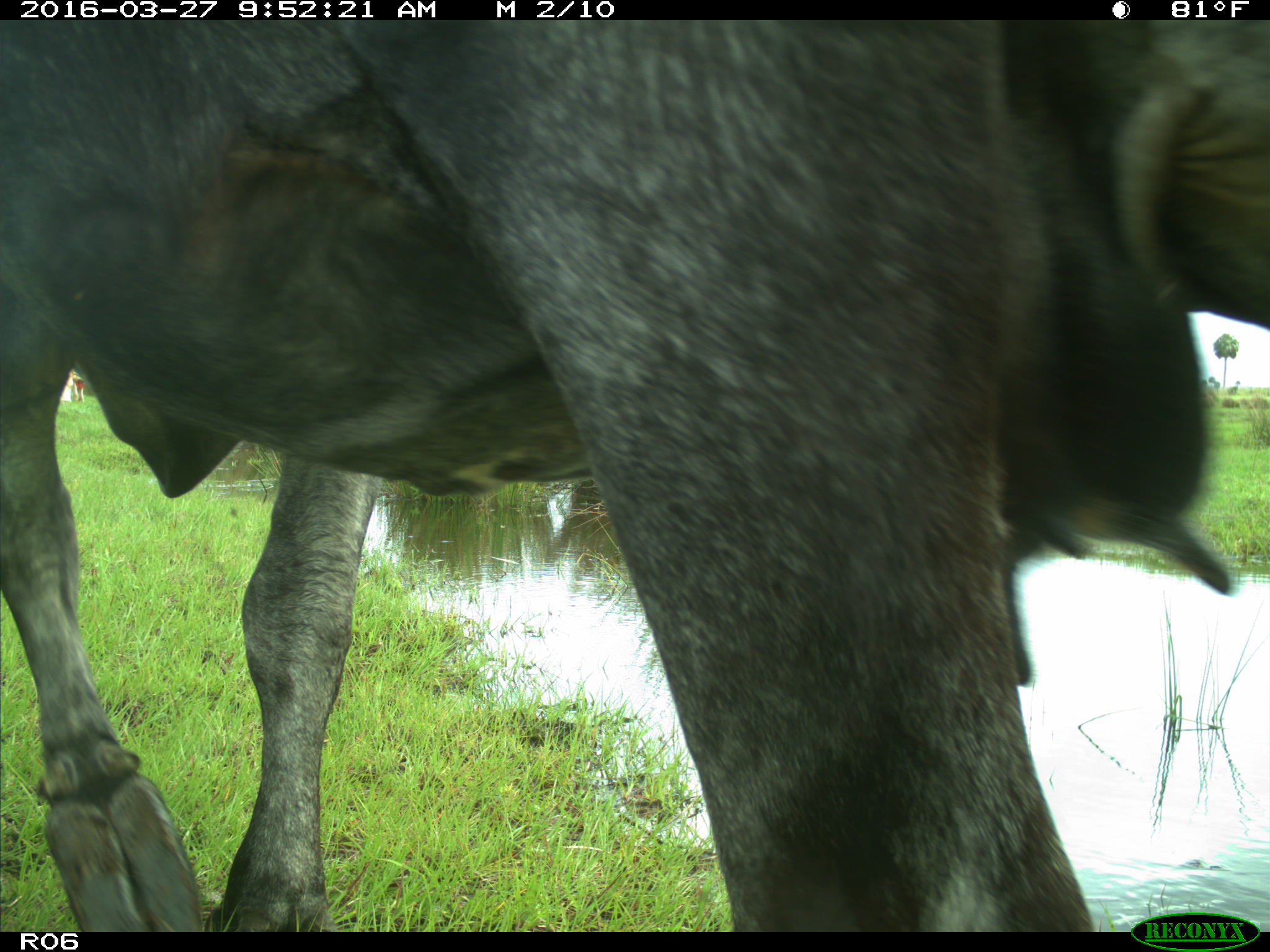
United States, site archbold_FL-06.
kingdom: Animalia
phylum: Chordata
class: Mammalia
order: Artiodactyla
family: Bovidae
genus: Bos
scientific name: Bos taurus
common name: domestic cow